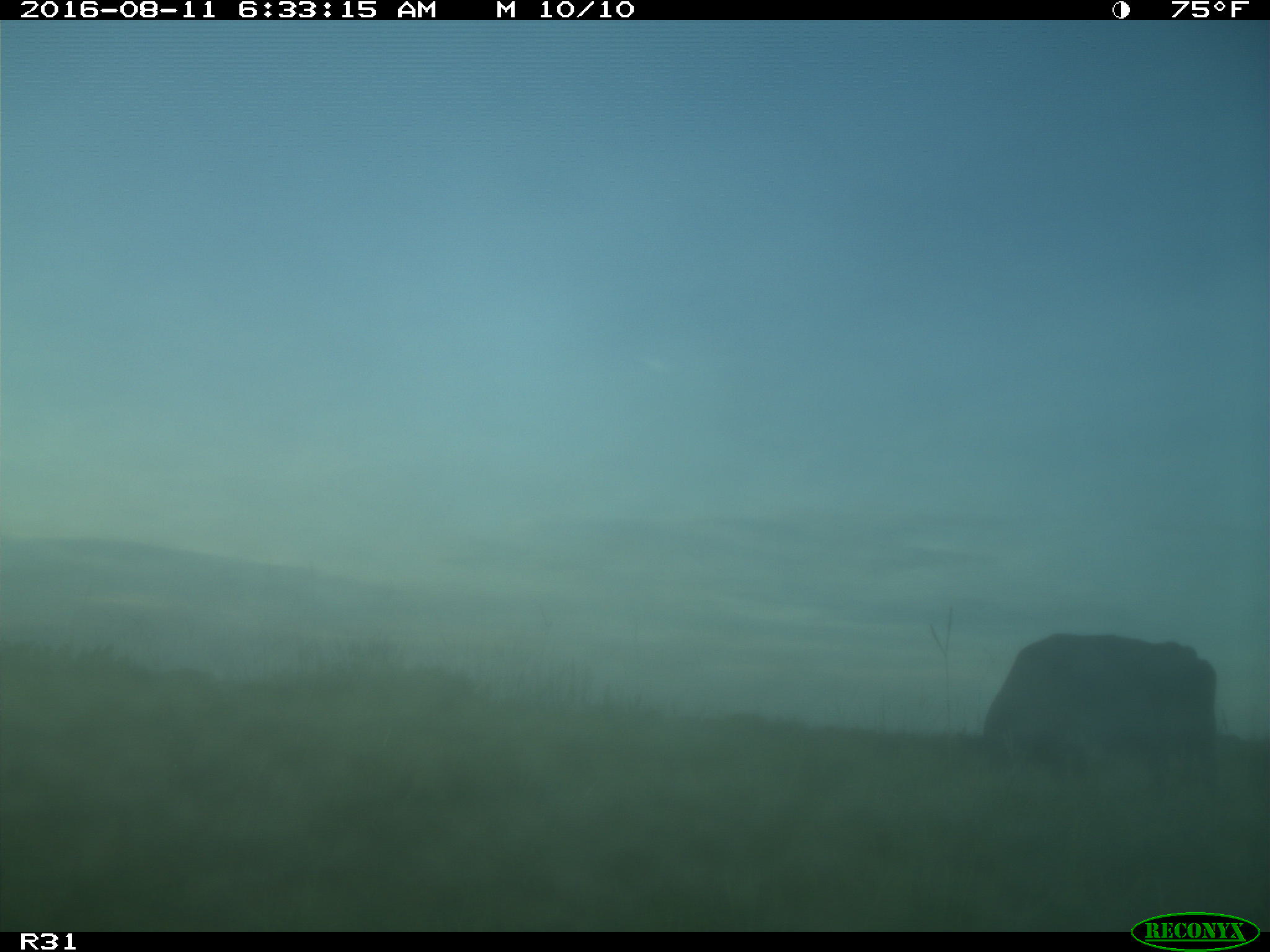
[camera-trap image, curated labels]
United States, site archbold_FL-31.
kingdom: Animalia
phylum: Chordata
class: Mammalia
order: Artiodactyla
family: Bovidae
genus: Bos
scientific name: Bos taurus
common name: domestic cow